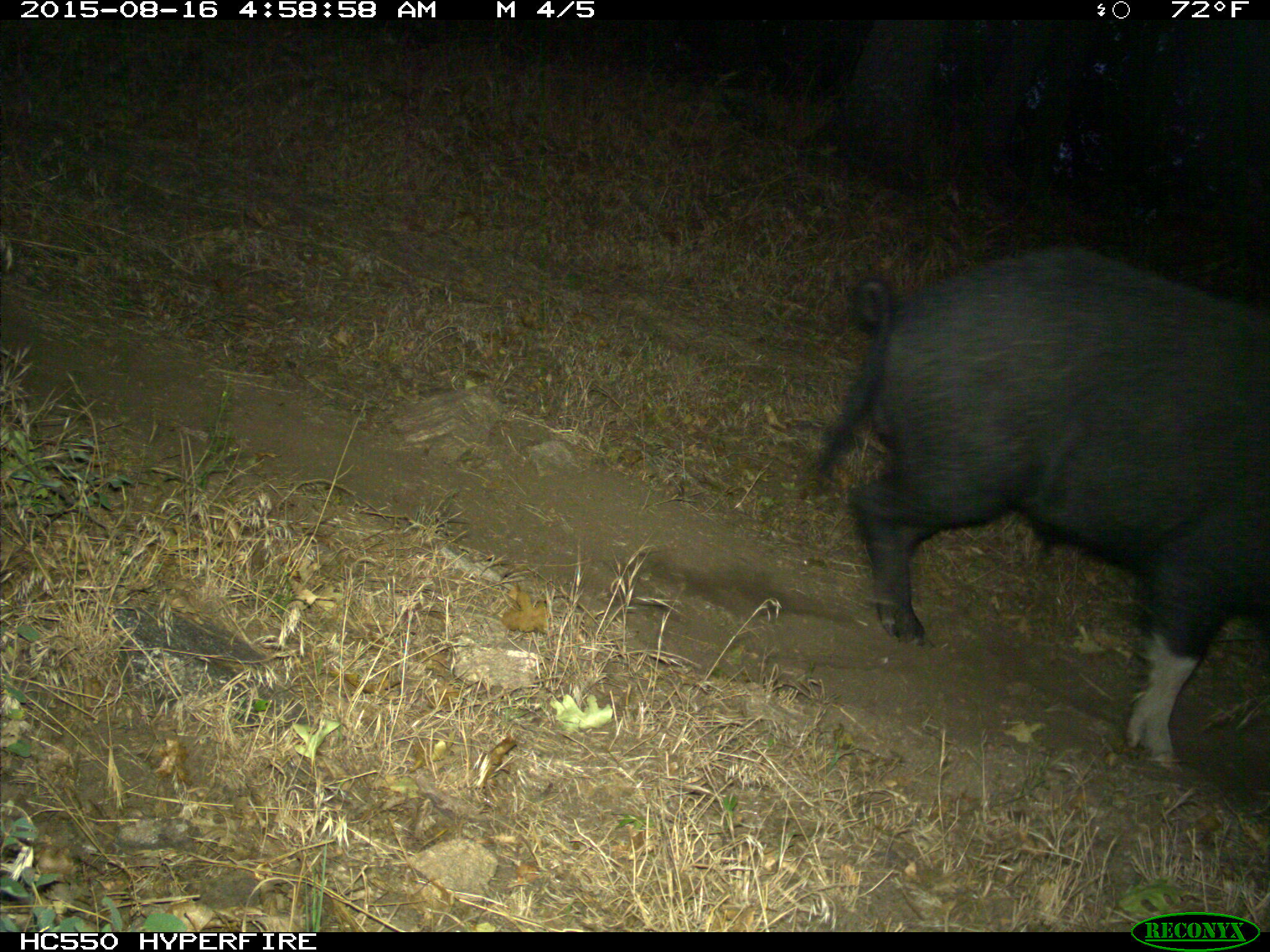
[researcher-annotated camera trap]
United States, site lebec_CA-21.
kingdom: Animalia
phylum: Chordata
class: Mammalia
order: Artiodactyla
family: Suidae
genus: Sus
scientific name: Sus scrofa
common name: wild boar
Sus scrofa (wild boar).